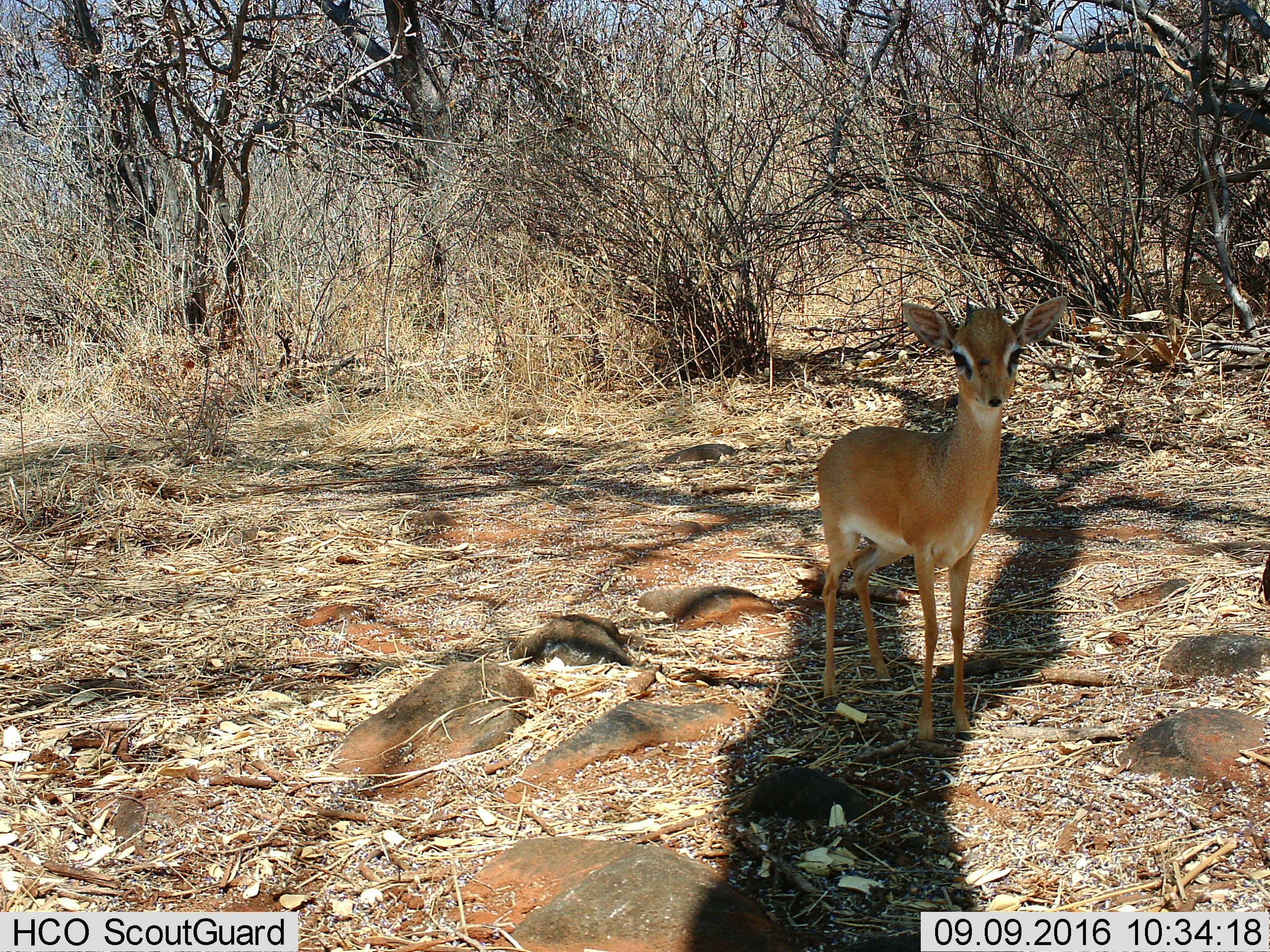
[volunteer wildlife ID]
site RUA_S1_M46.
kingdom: Animalia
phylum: Chordata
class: Mammalia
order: Artiodactyla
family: Bovidae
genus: Madoqua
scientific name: Madoqua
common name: dik-dik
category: dikdik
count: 1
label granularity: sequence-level